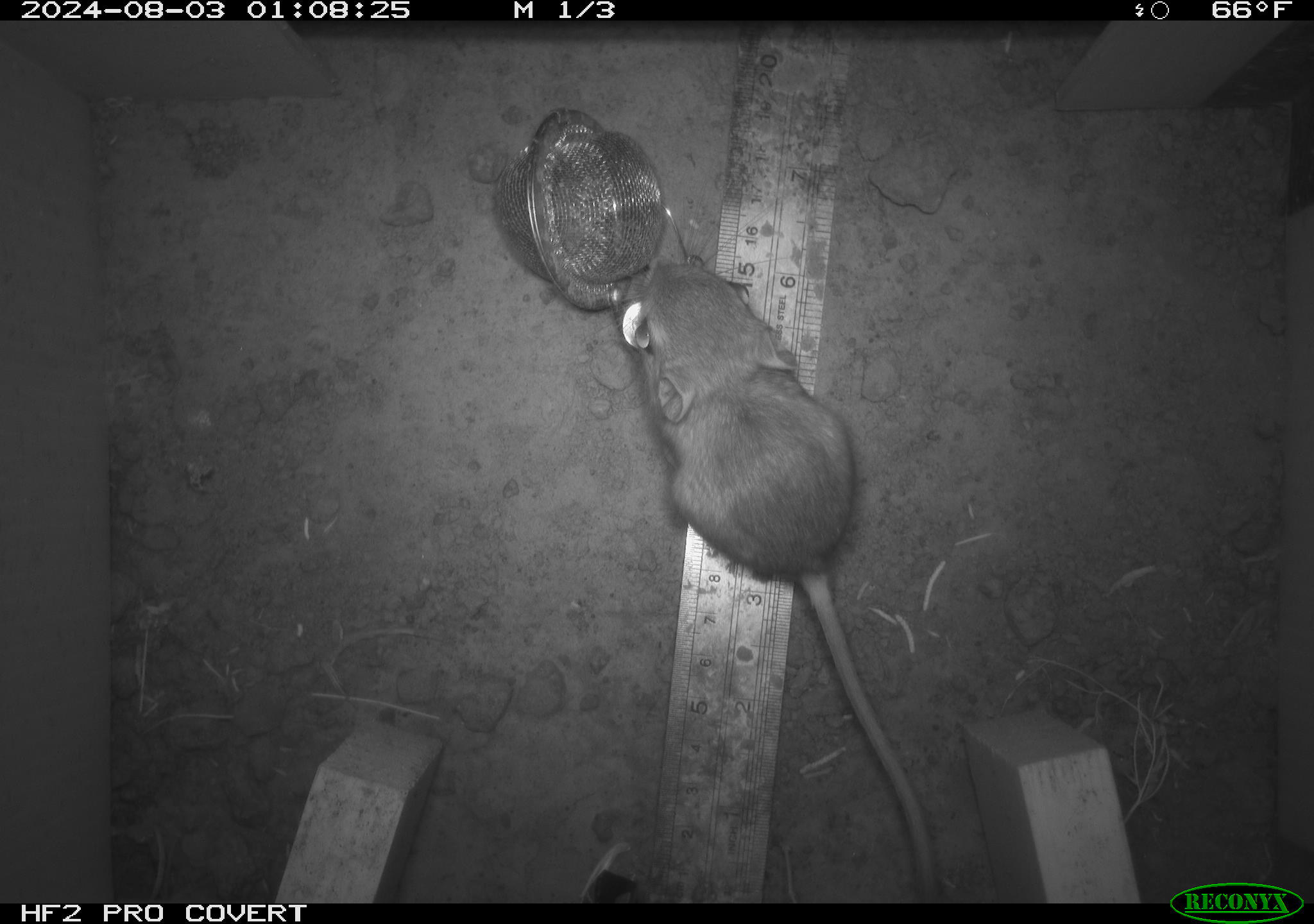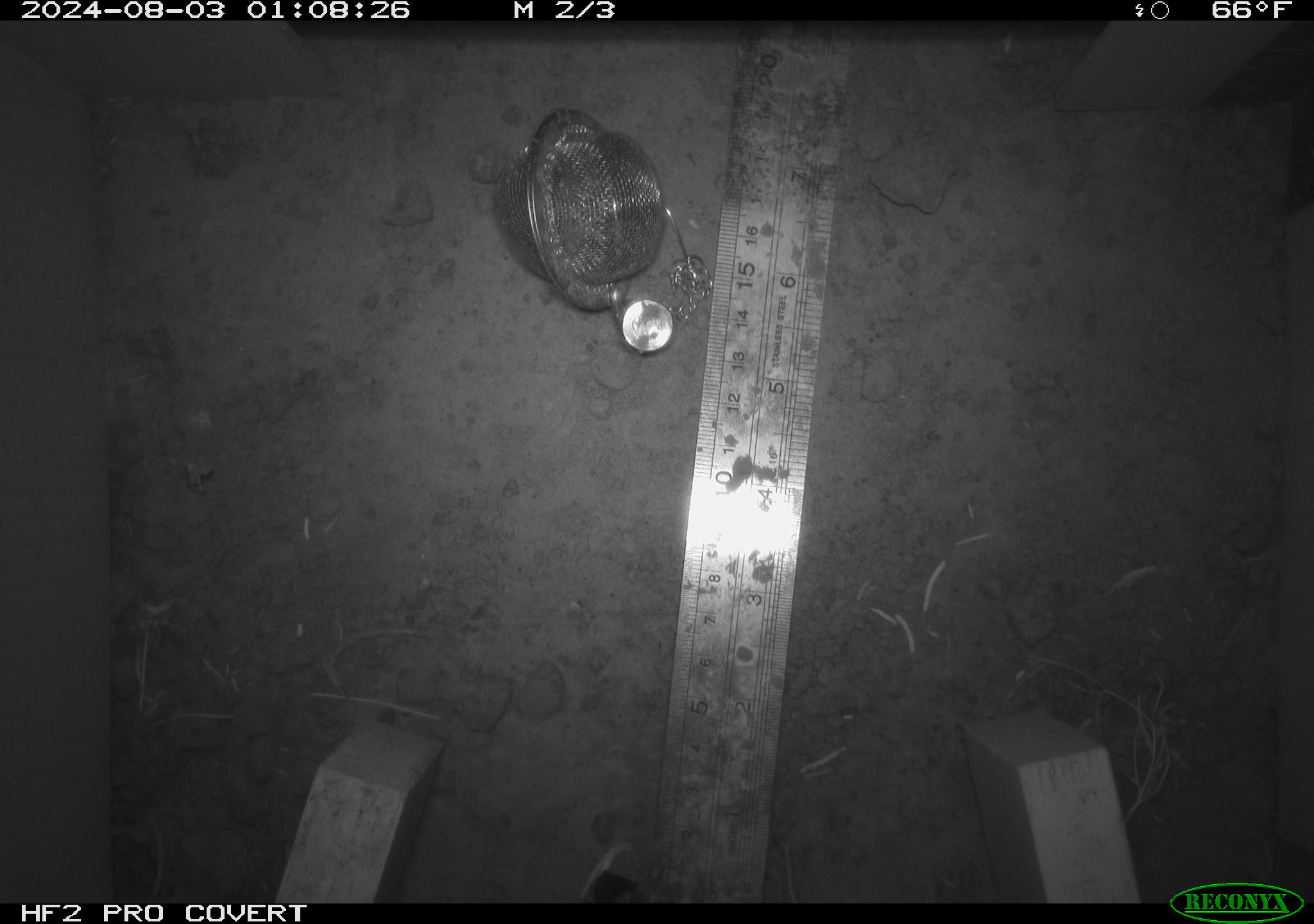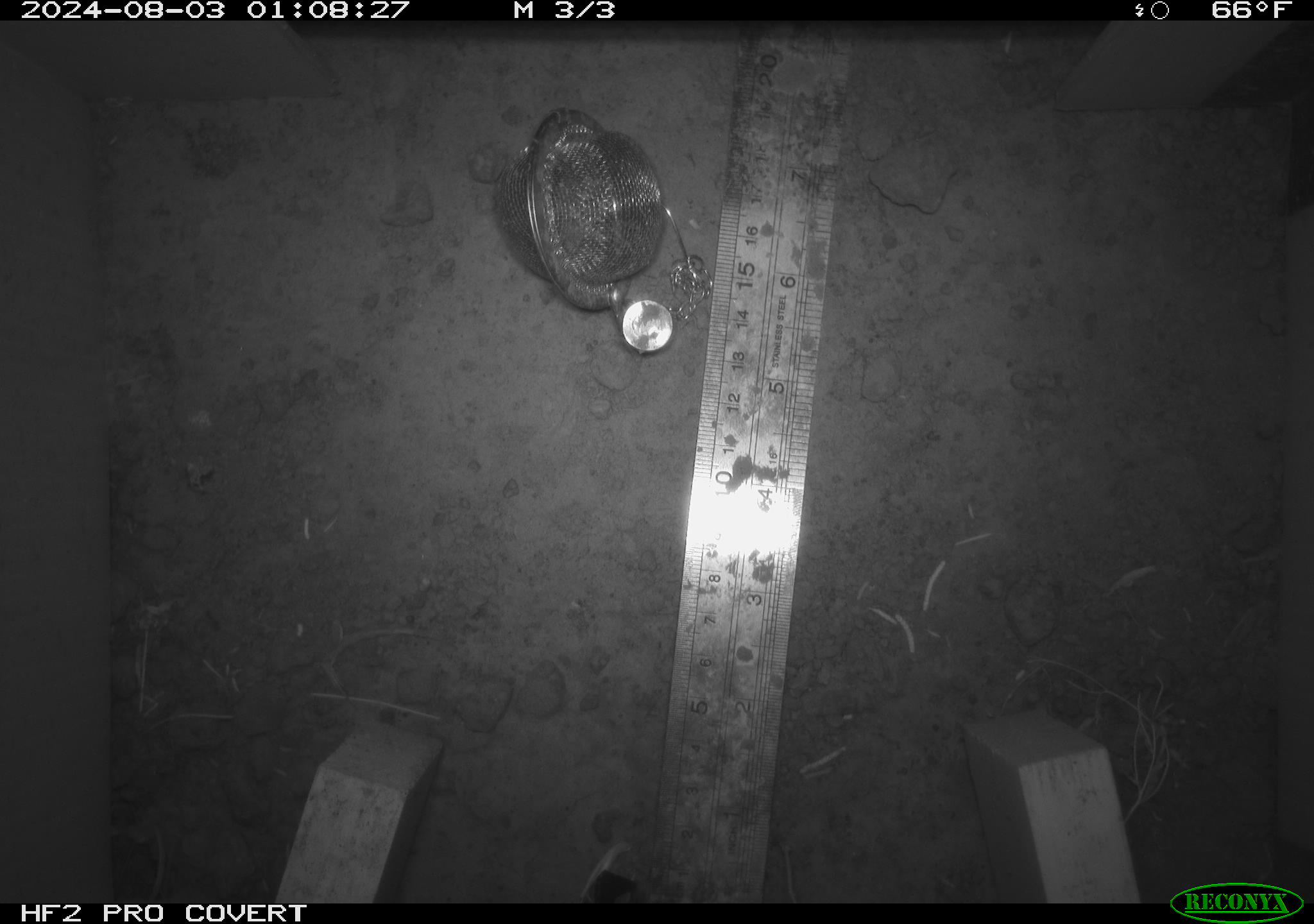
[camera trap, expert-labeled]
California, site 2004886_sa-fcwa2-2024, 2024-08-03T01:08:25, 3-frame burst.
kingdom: Animalia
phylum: Chordata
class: Mammalia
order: Rodentia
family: Heteromyidae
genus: Dipodomys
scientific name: Dipodomys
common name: kangaroo rats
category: dipodomys species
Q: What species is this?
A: Dipodomys species (kangaroo rats) (Dipodomys).